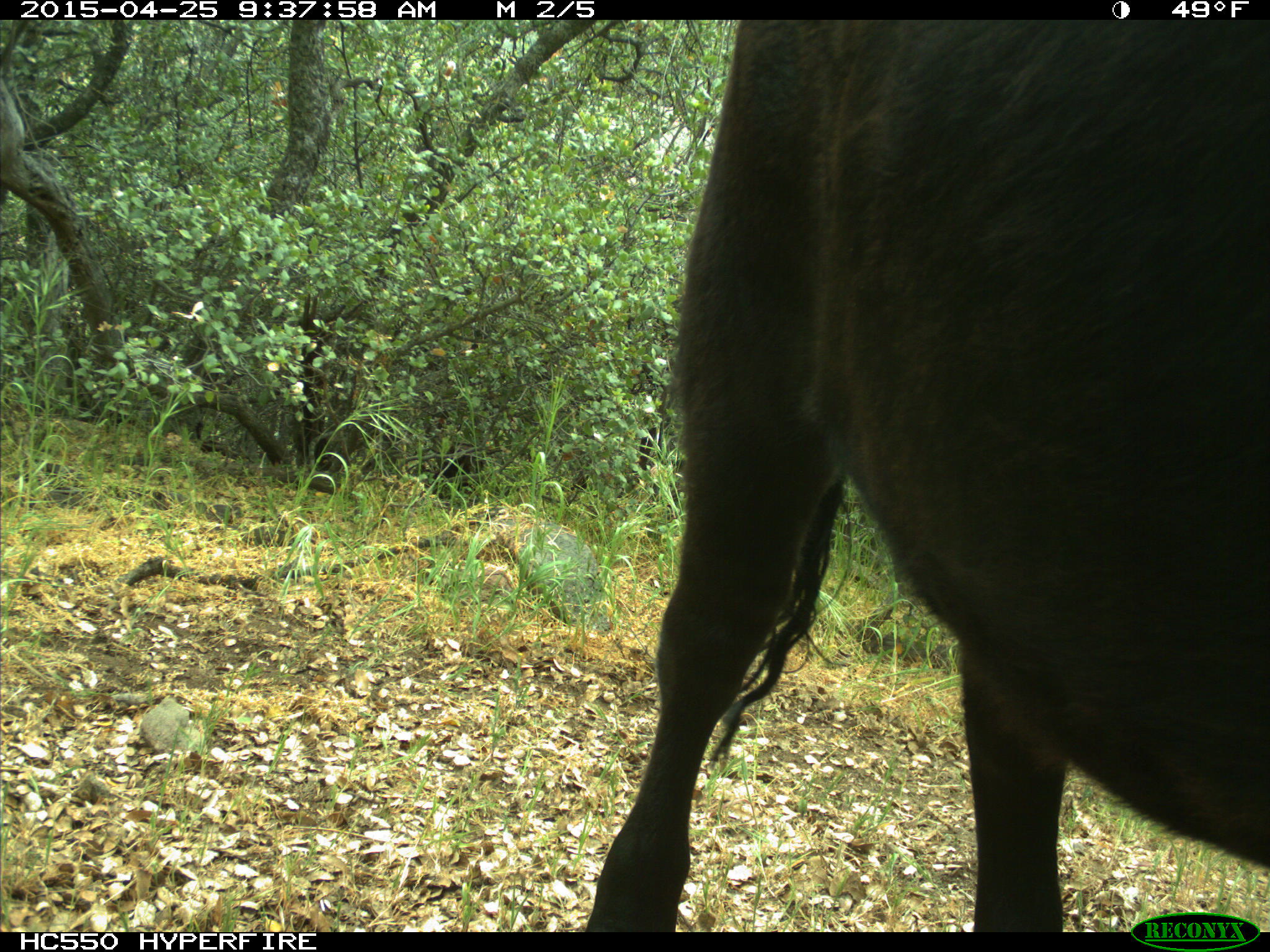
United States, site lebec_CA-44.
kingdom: Animalia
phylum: Chordata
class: Mammalia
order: Artiodactyla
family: Suidae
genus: Sus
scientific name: Sus scrofa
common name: wild boar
Sus scrofa (wild boar).